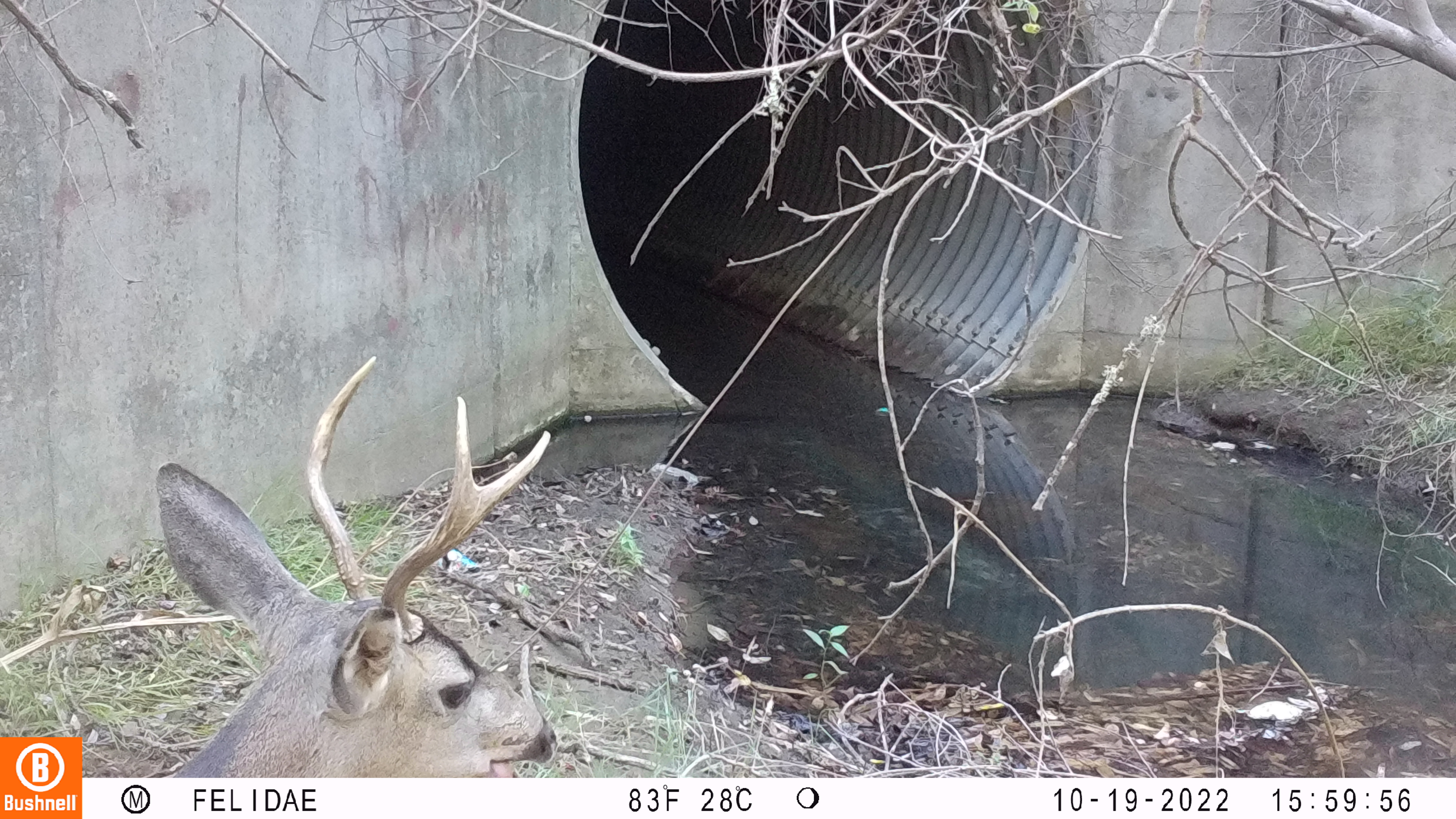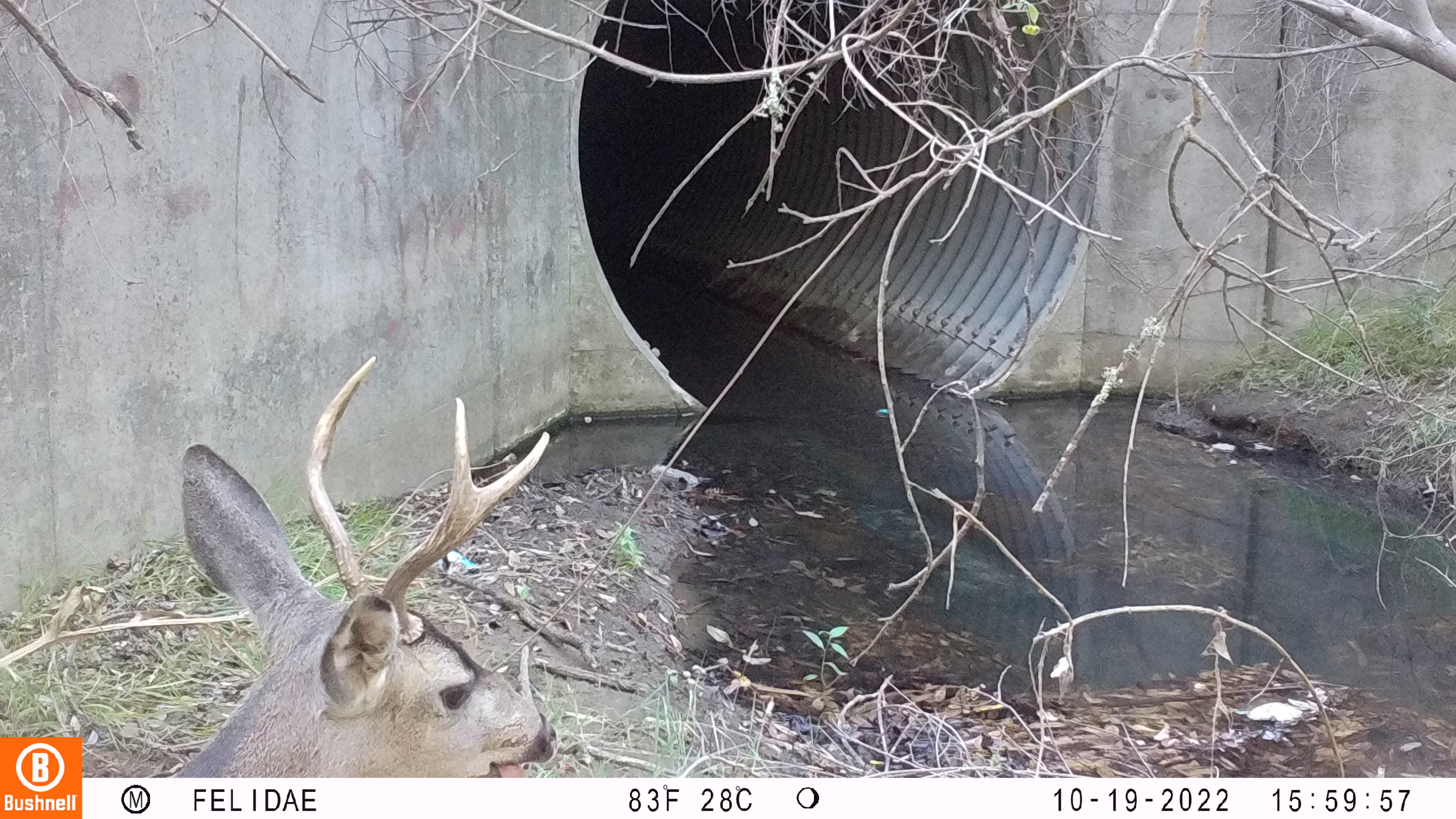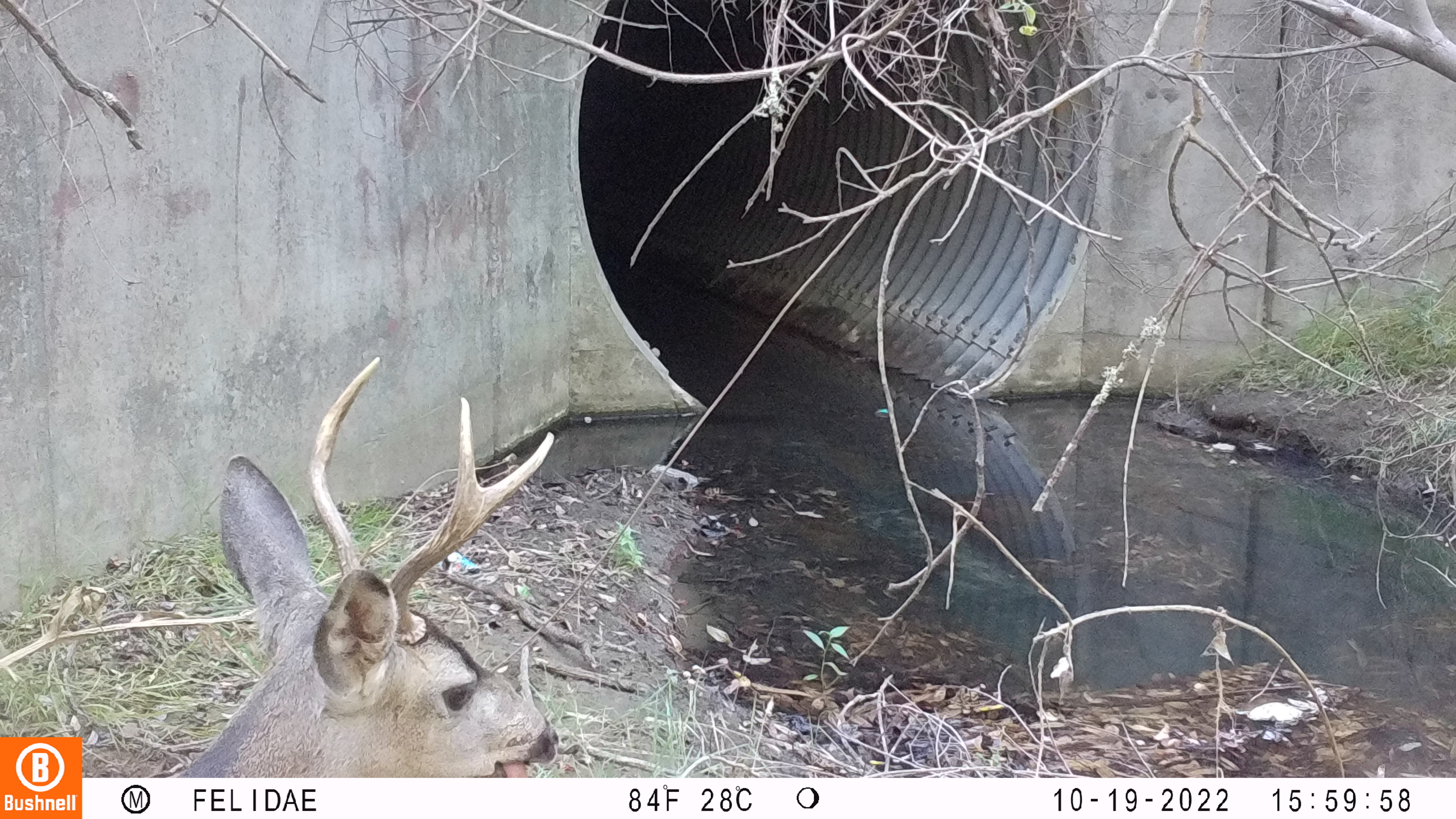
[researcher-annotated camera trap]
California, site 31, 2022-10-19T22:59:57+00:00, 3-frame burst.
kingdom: Animalia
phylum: Chordata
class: Mammalia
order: Artiodactyla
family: Cervidae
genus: Odocoileus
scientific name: Odocoileus hemionus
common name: mule deer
Mule deer (Odocoileus hemionus).